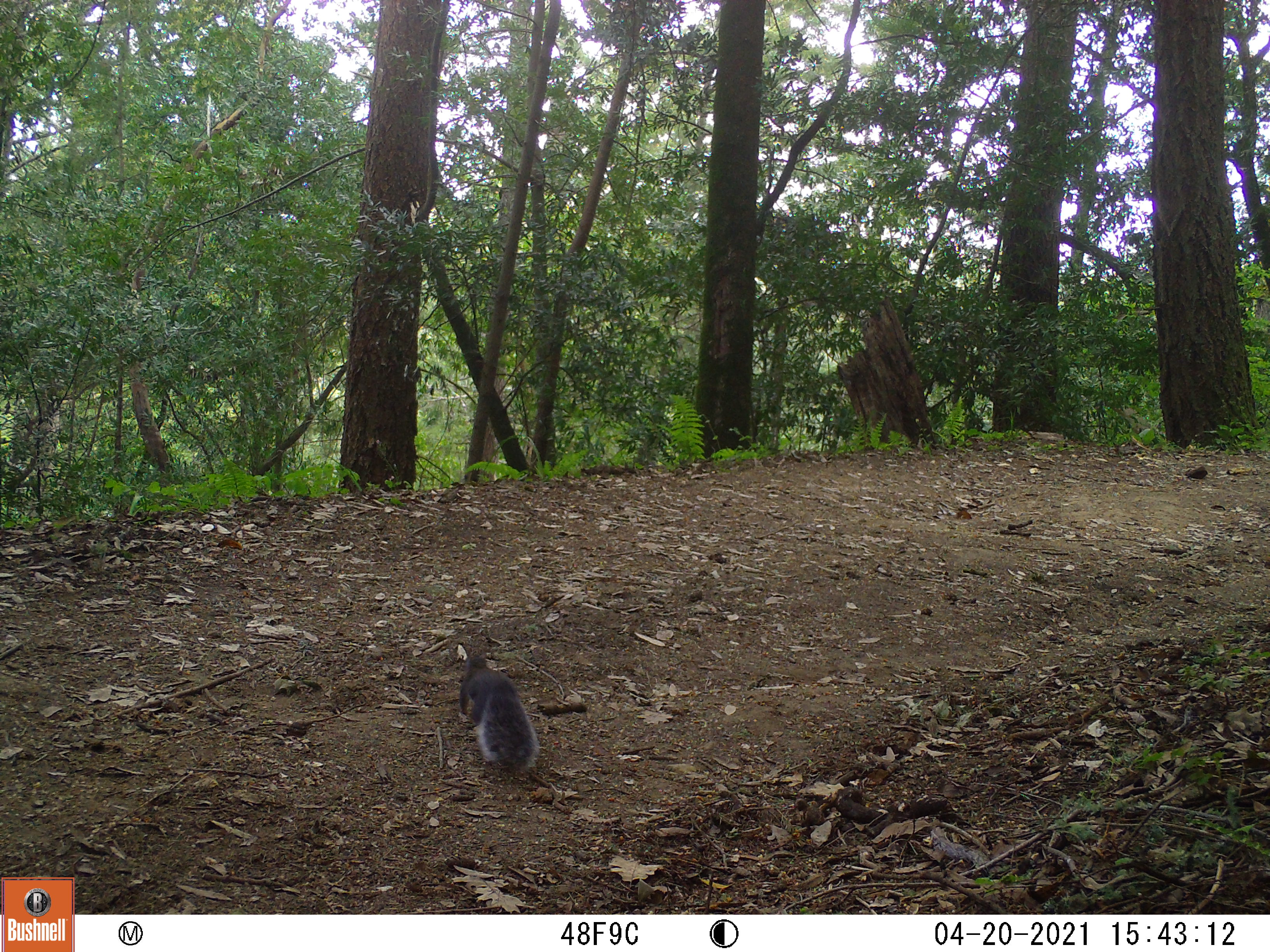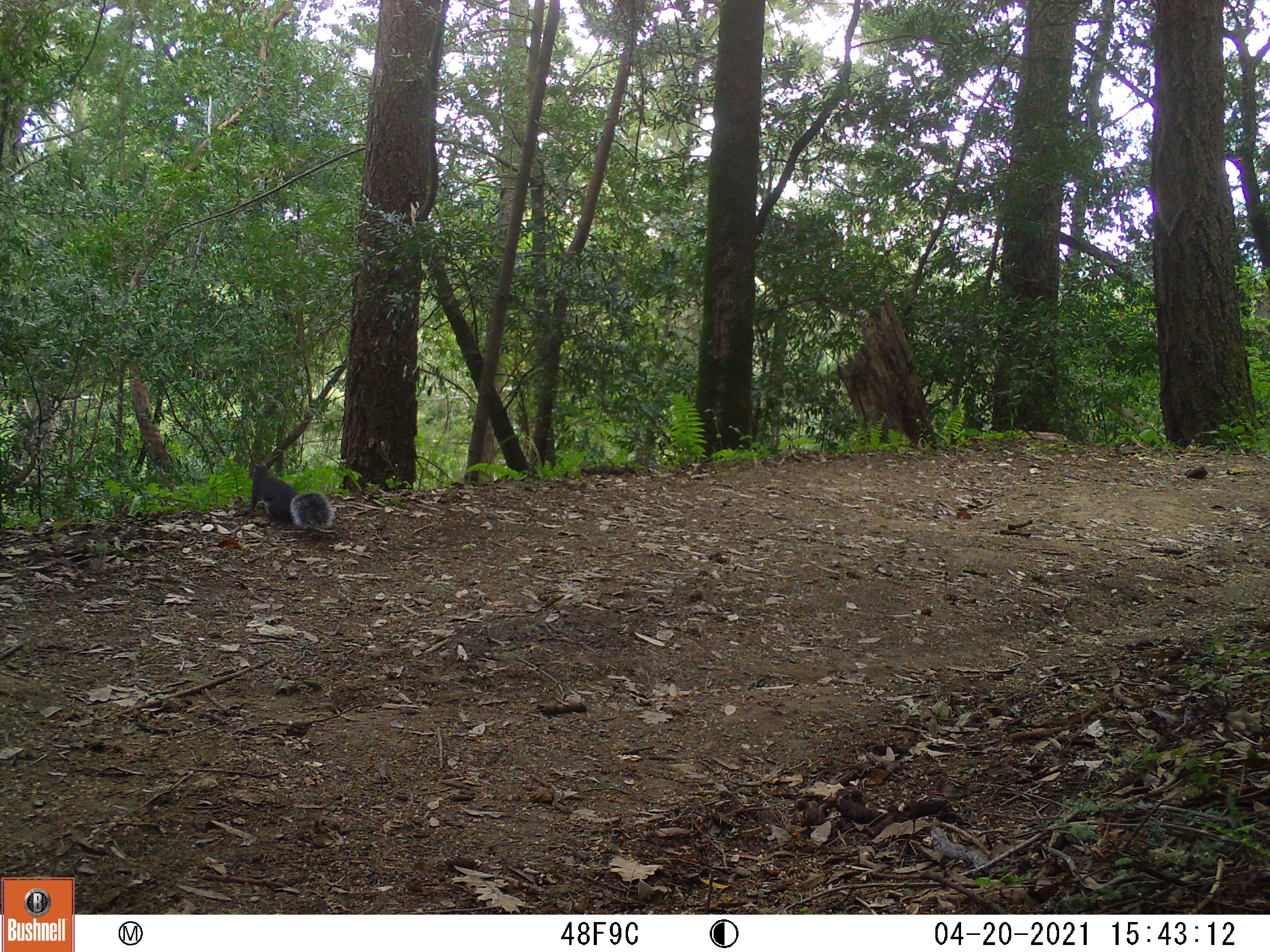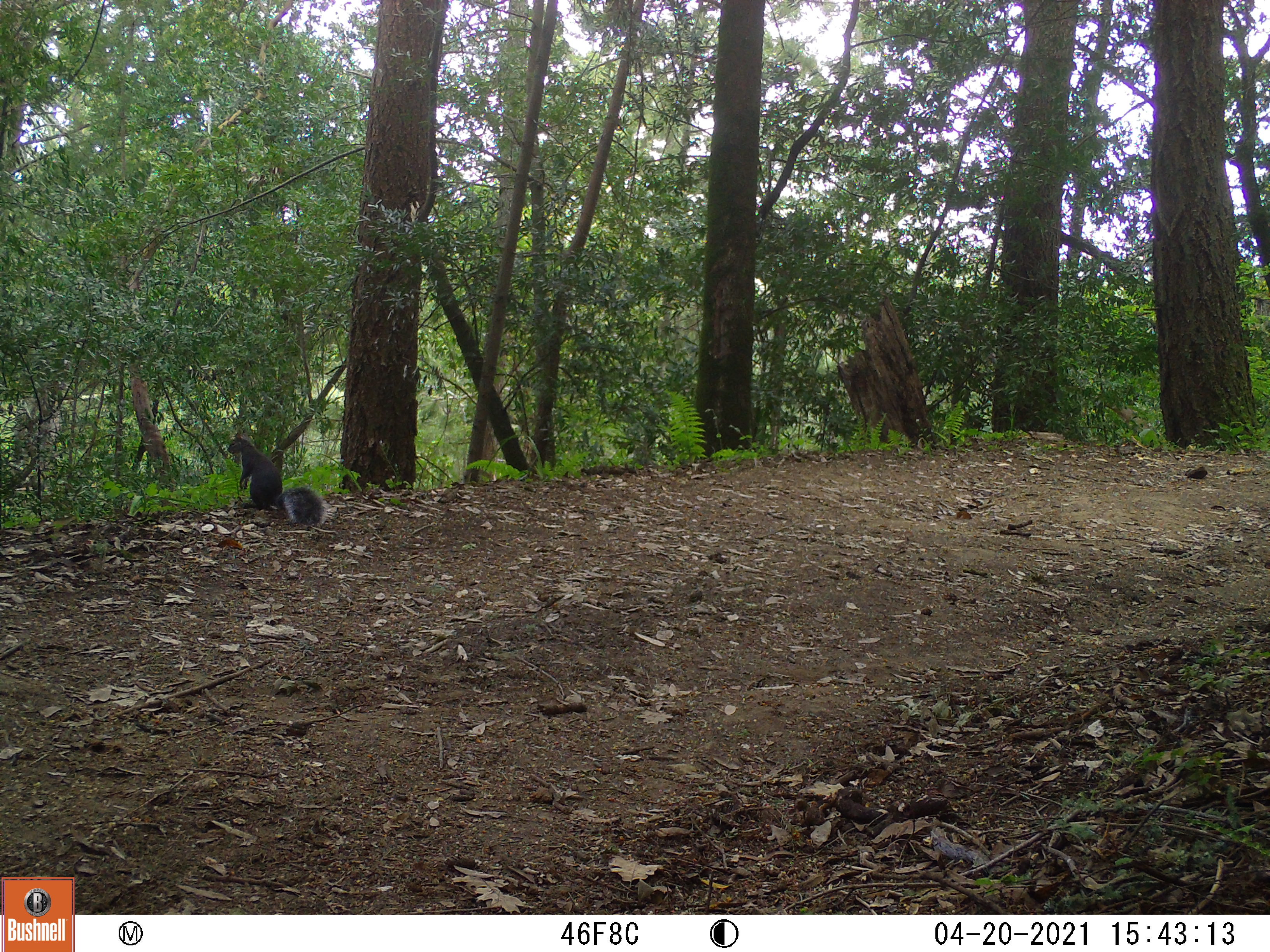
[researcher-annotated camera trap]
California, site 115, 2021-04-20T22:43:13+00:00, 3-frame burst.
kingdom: Animalia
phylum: Chordata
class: Mammalia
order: Rodentia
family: Sciuridae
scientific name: Sciuridae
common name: squirrel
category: unknown squirrel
Unknown squirrel (squirrel) (Sciuridae).